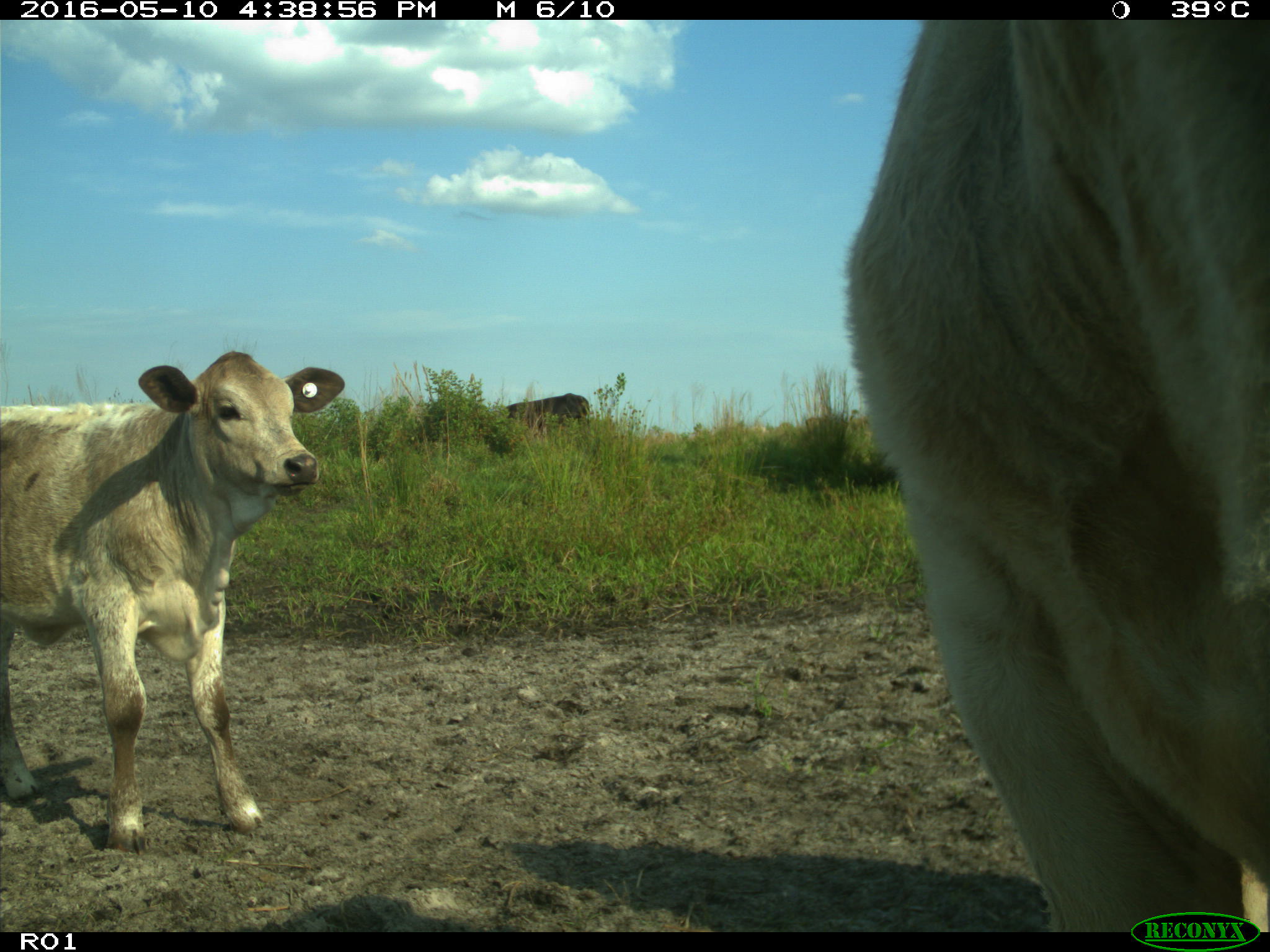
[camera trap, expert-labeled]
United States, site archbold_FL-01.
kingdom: Animalia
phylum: Chordata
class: Mammalia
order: Artiodactyla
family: Bovidae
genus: Bos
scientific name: Bos taurus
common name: domestic cow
Bos taurus (domestic cow).